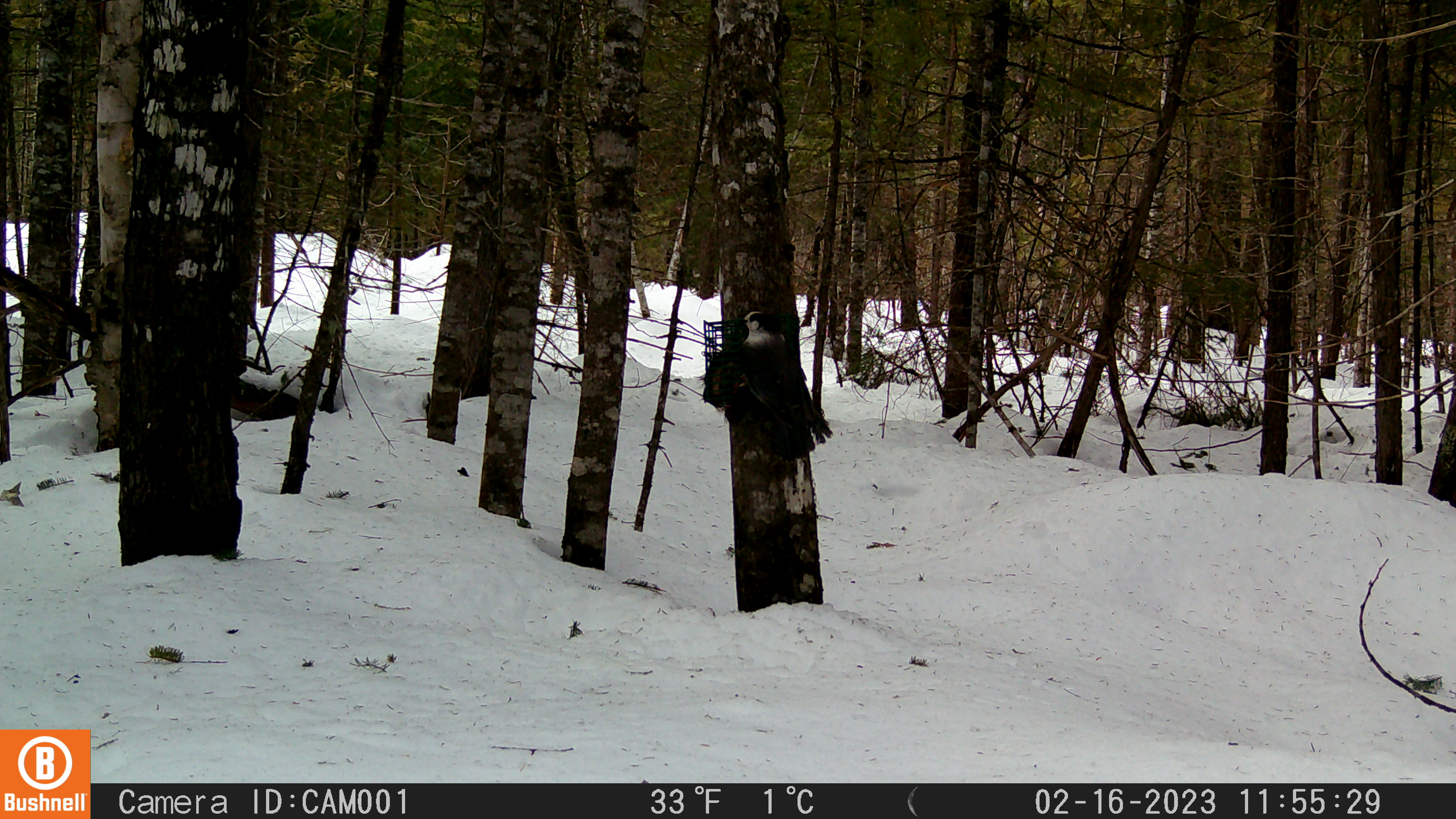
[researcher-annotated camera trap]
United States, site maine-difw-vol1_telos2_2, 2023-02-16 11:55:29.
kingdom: Animalia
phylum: Chordata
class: Aves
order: Passeriformes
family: Corvidae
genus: Perisoreus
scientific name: Perisoreus canadensis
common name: canada jay